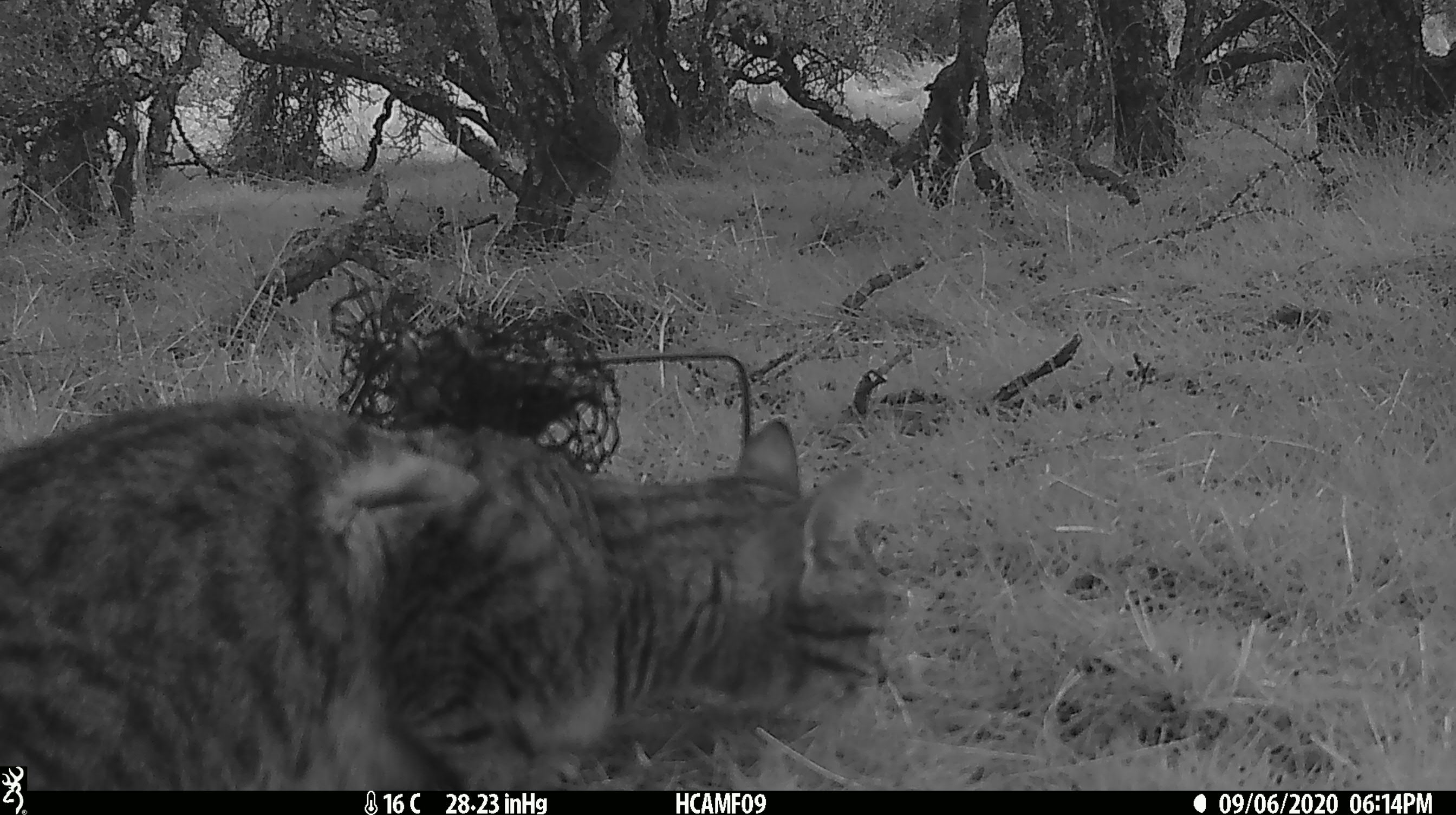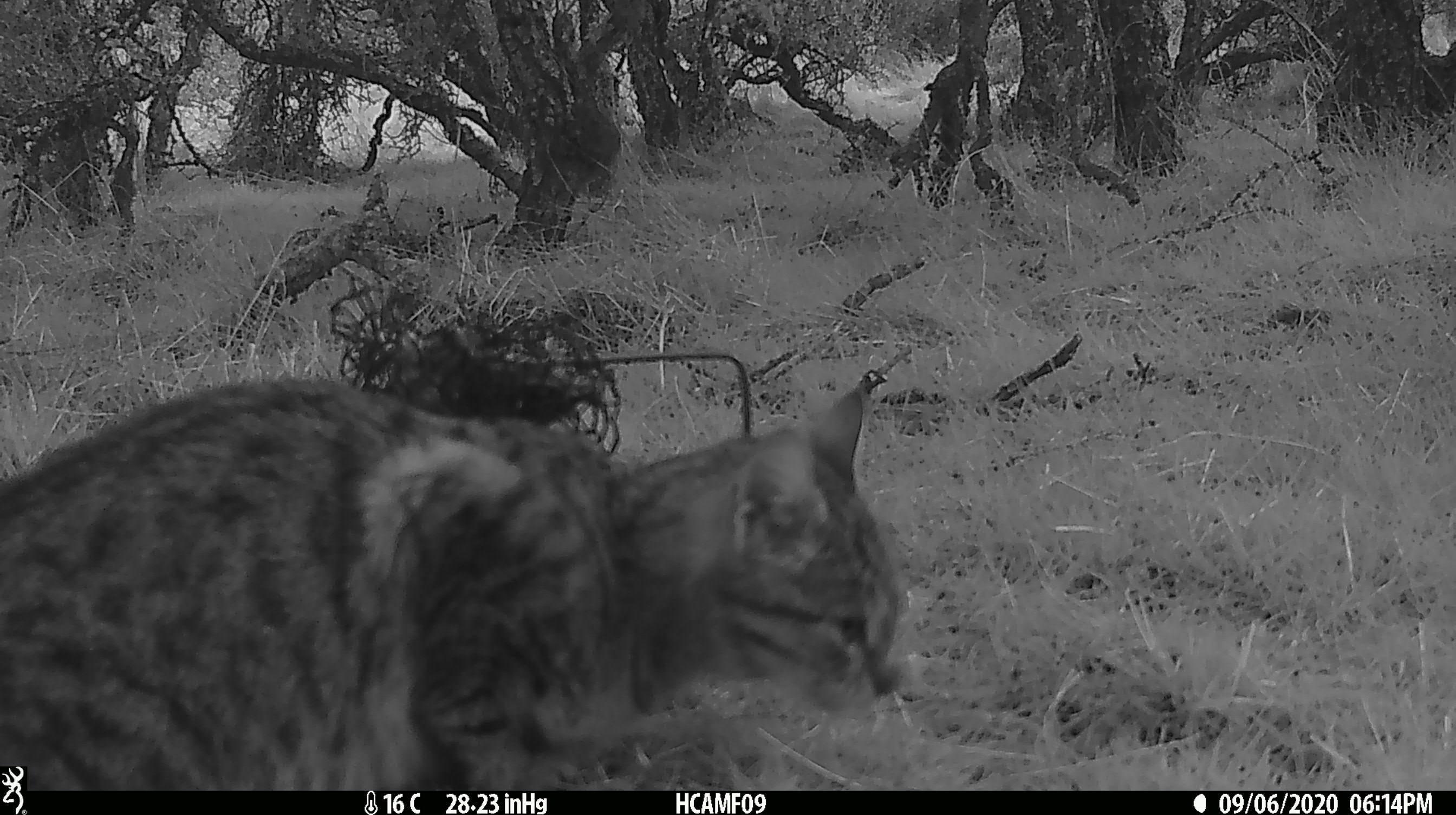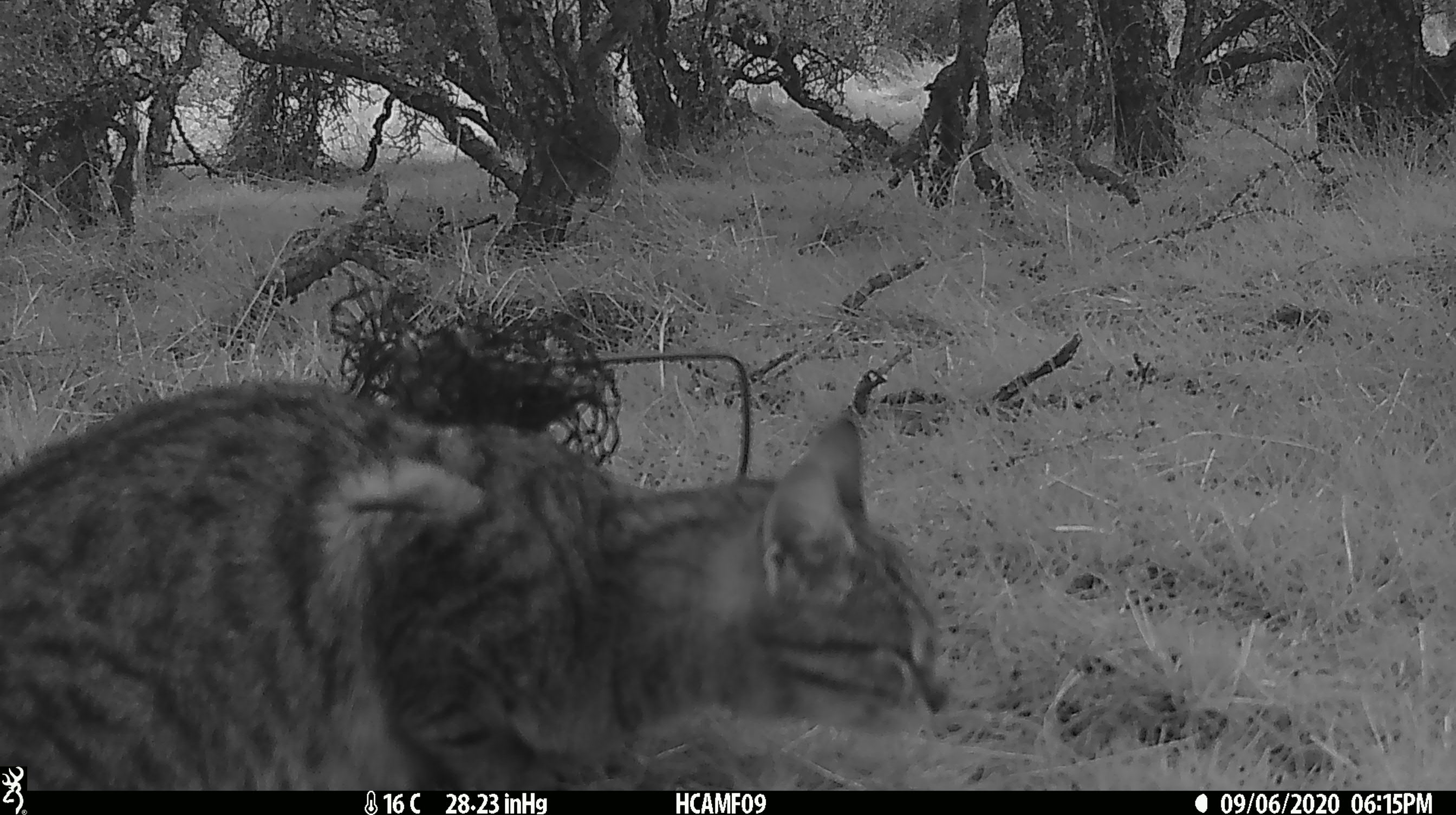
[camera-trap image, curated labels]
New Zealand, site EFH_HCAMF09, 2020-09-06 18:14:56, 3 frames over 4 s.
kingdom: Animalia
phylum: Chordata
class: Mammalia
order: Carnivora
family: Felidae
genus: Felis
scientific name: Felis catus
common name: domestic cat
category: cat